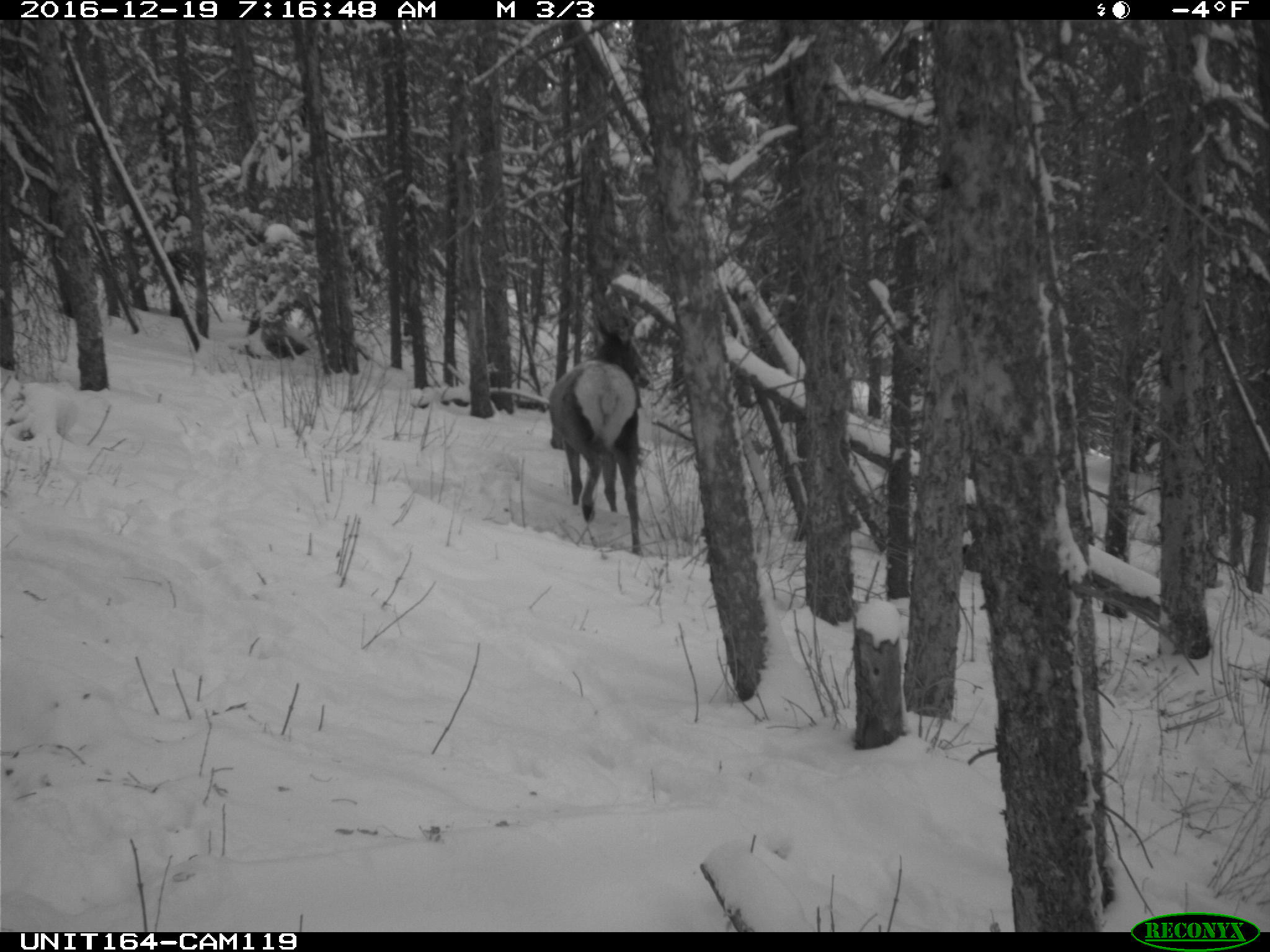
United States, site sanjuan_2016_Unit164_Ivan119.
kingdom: Animalia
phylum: Chordata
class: Mammalia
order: Artiodactyla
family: Cervidae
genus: Cervus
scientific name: Cervus elaphus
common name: red deer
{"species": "Cervus elaphus (red deer)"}